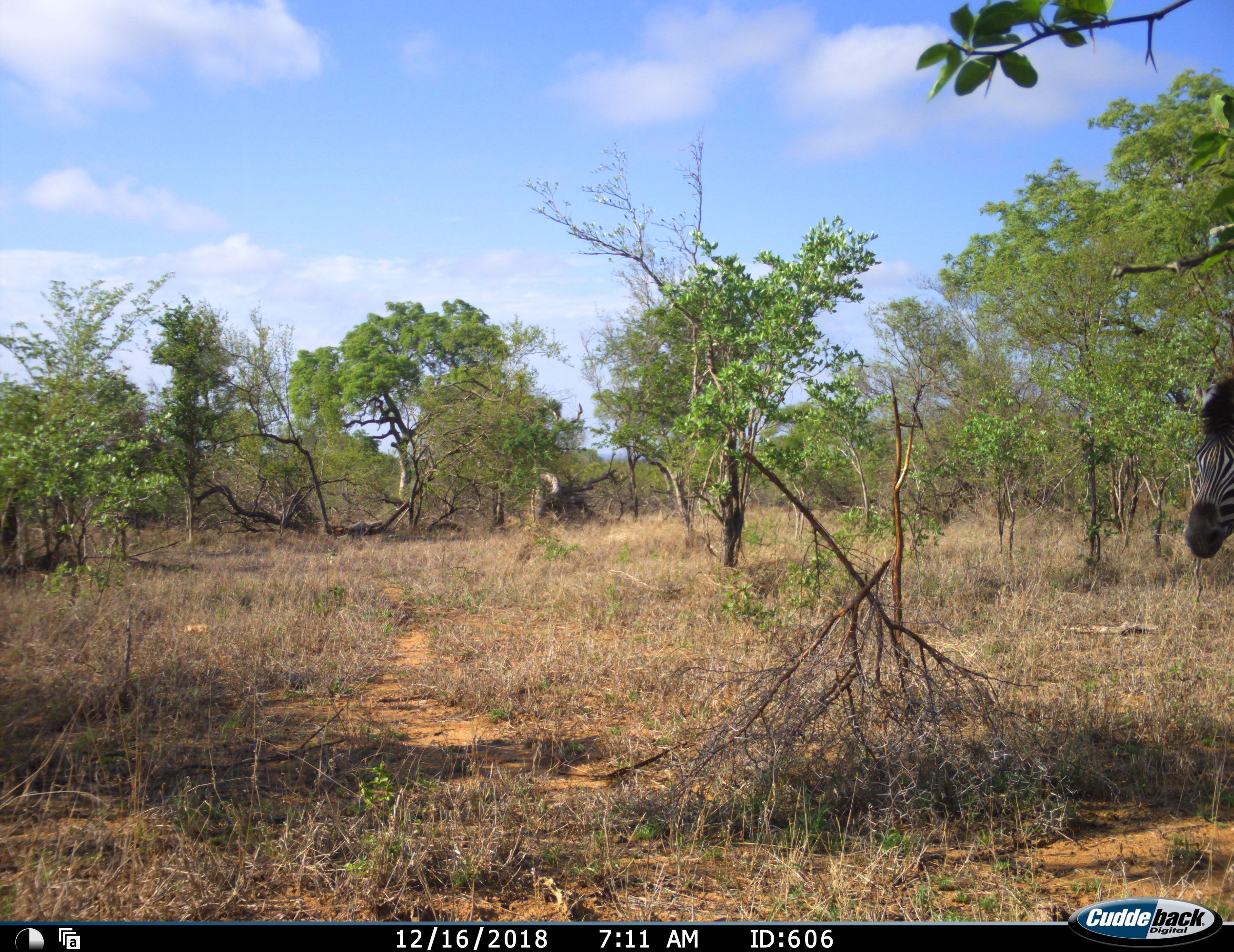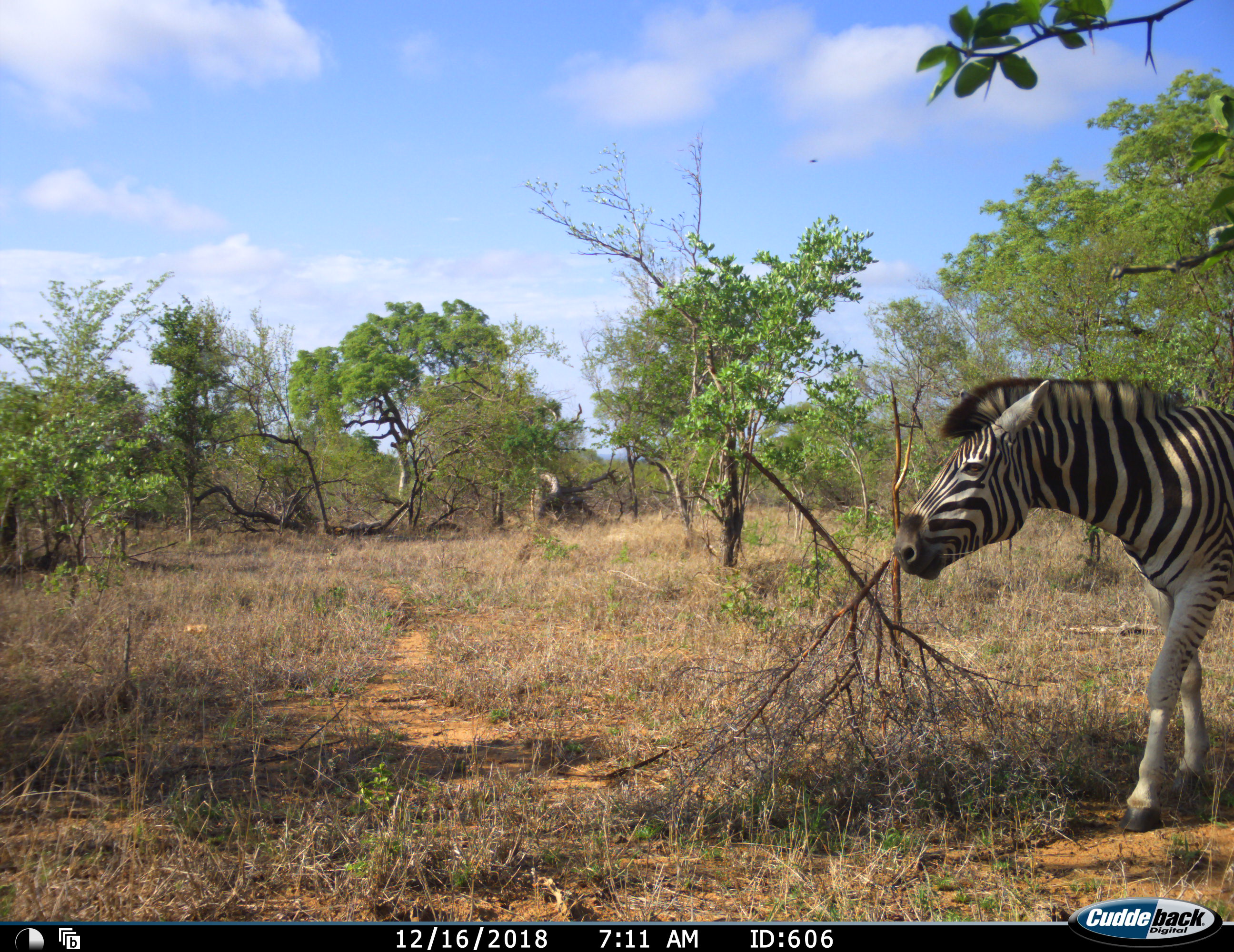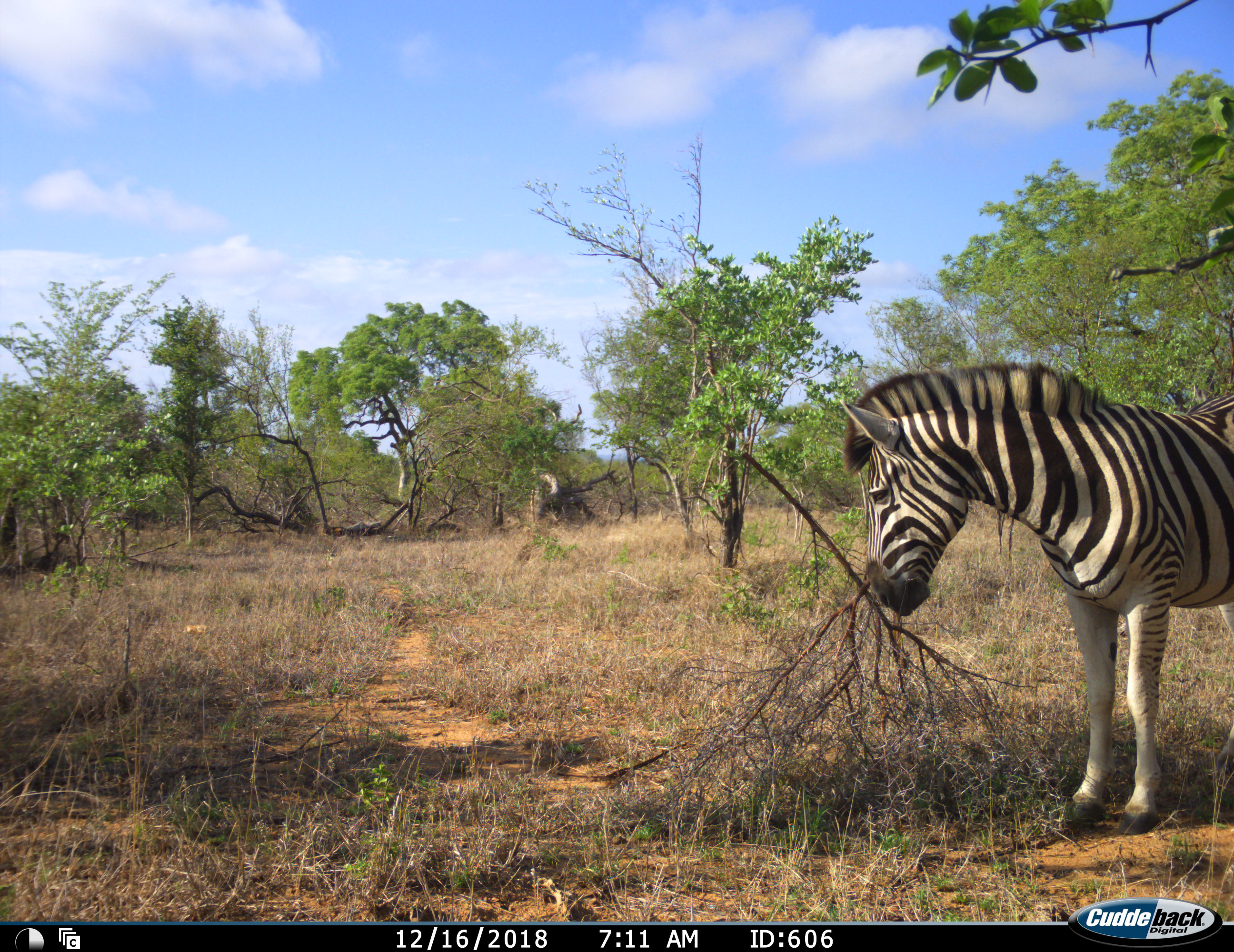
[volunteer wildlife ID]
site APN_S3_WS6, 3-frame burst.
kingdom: Animalia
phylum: Chordata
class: Mammalia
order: Perissodactyla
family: Equidae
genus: Equus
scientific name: Equus quagga burchellii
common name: burchell's zebra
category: zebraburchells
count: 1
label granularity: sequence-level